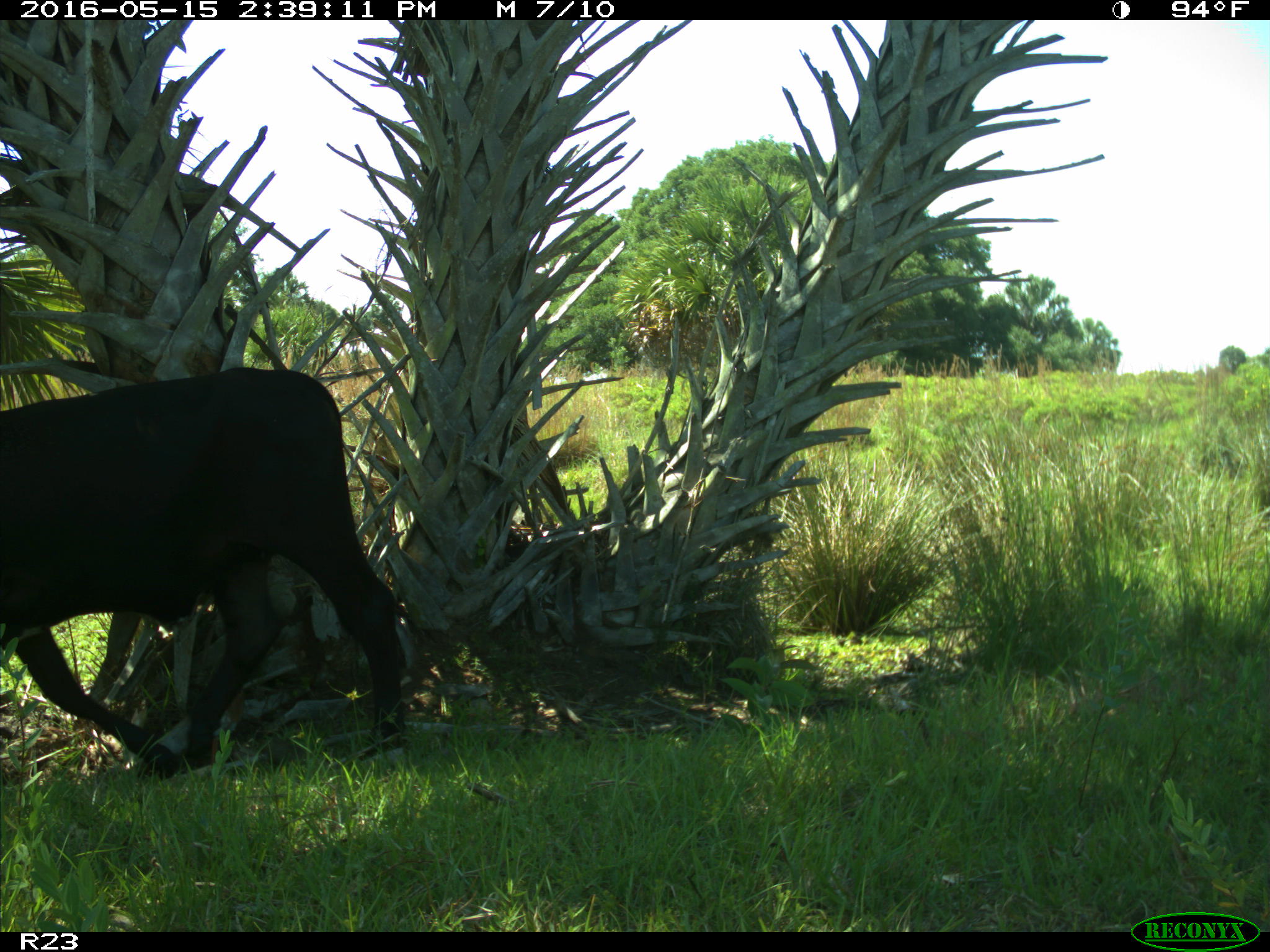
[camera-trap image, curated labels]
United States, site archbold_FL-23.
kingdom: Animalia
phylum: Chordata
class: Mammalia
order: Artiodactyla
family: Bovidae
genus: Bos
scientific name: Bos taurus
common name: domestic cow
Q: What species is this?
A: Bos taurus (domestic cow).